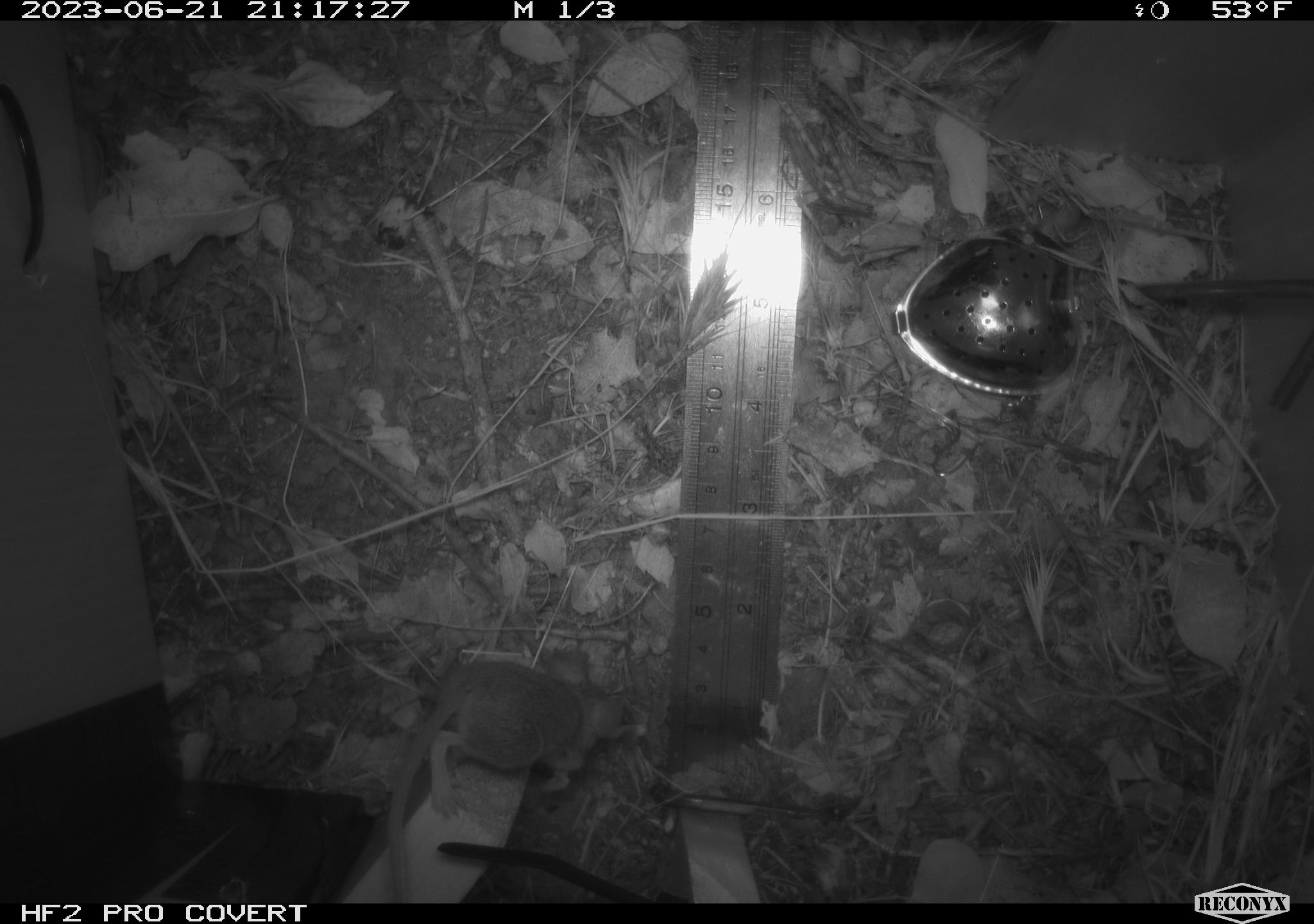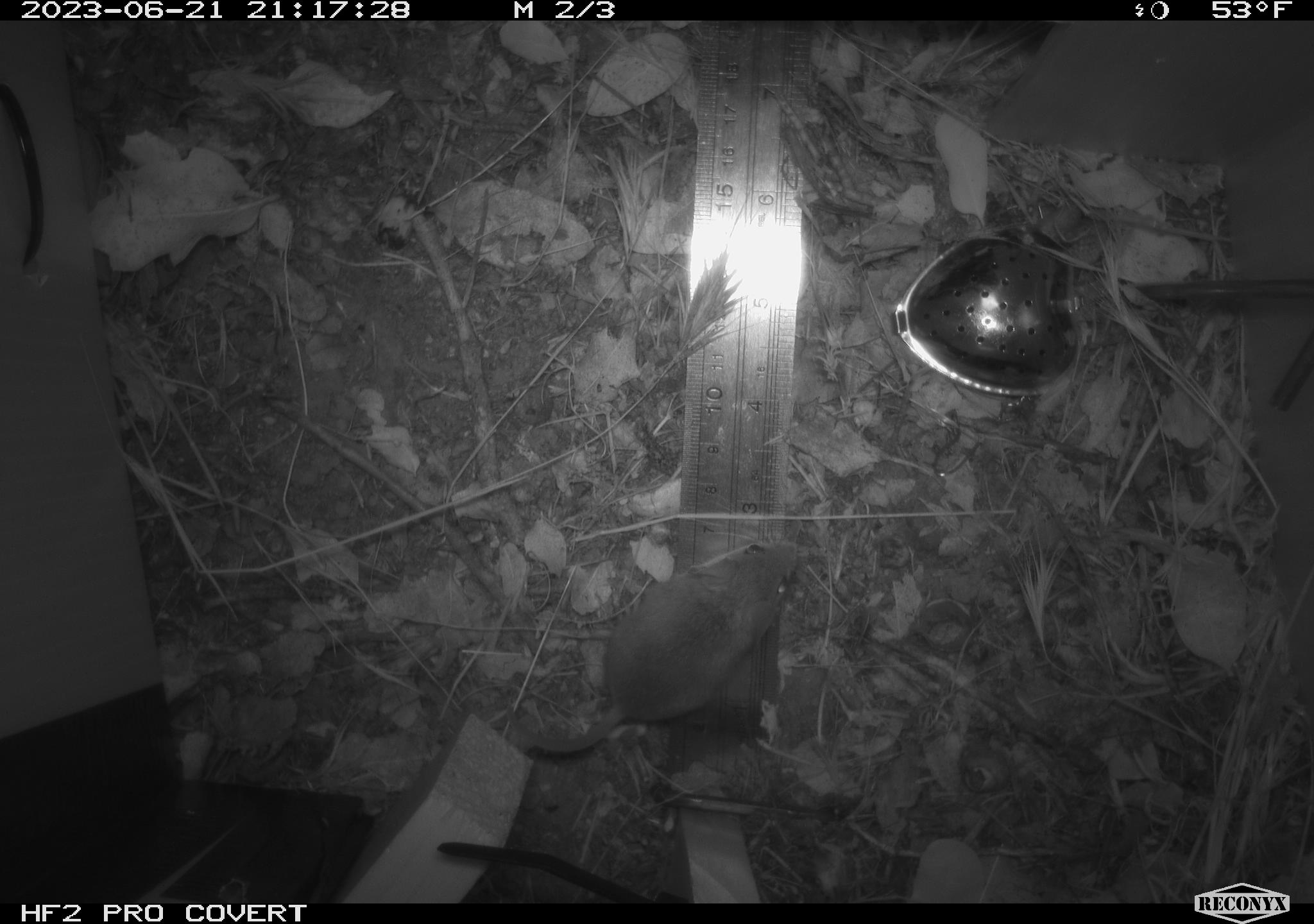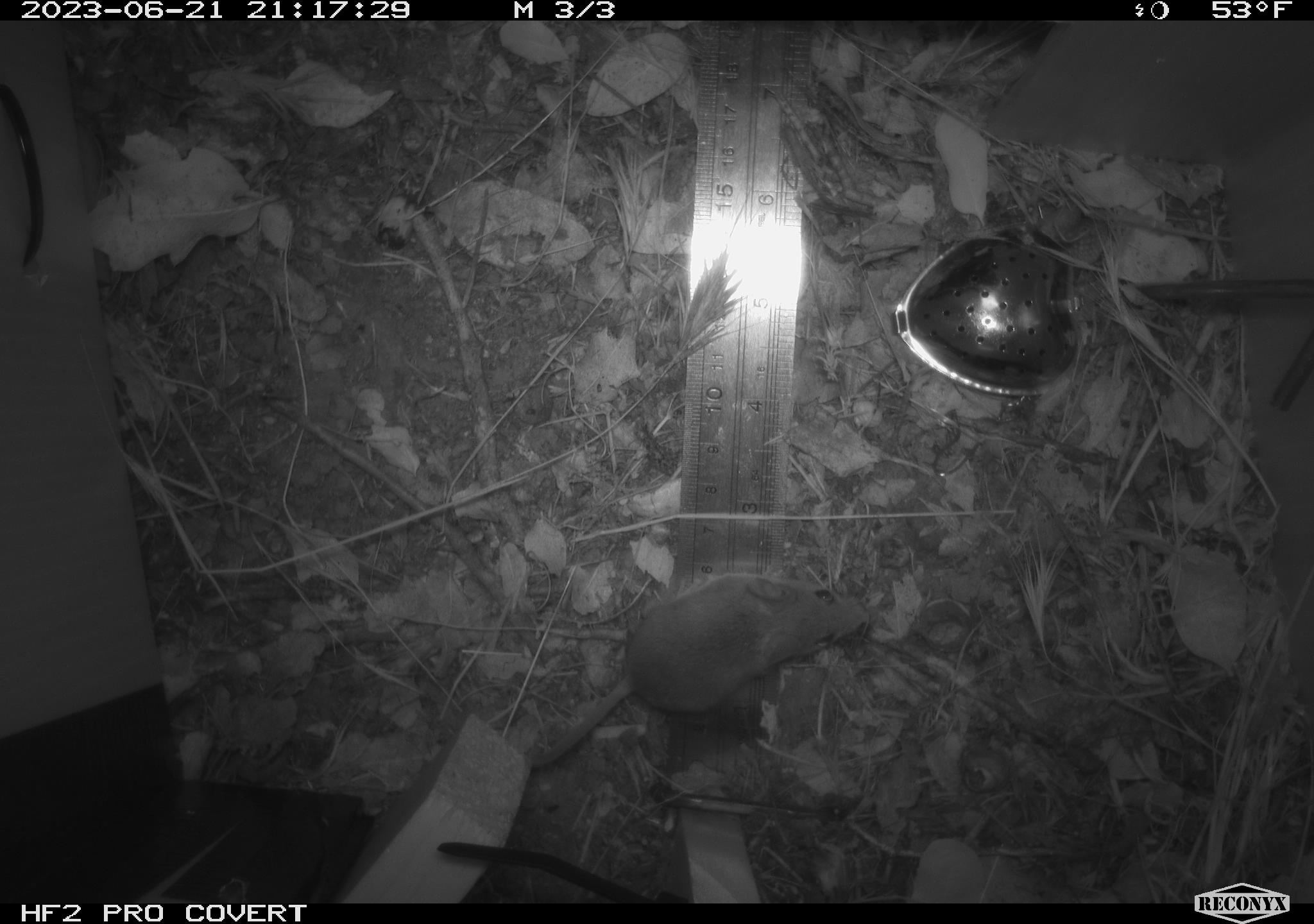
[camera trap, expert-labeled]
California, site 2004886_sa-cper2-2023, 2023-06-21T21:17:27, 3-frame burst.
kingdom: Animalia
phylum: Chordata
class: Mammalia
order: Rodentia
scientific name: Rodentia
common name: mouse species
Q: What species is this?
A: Mouse species (Rodentia).